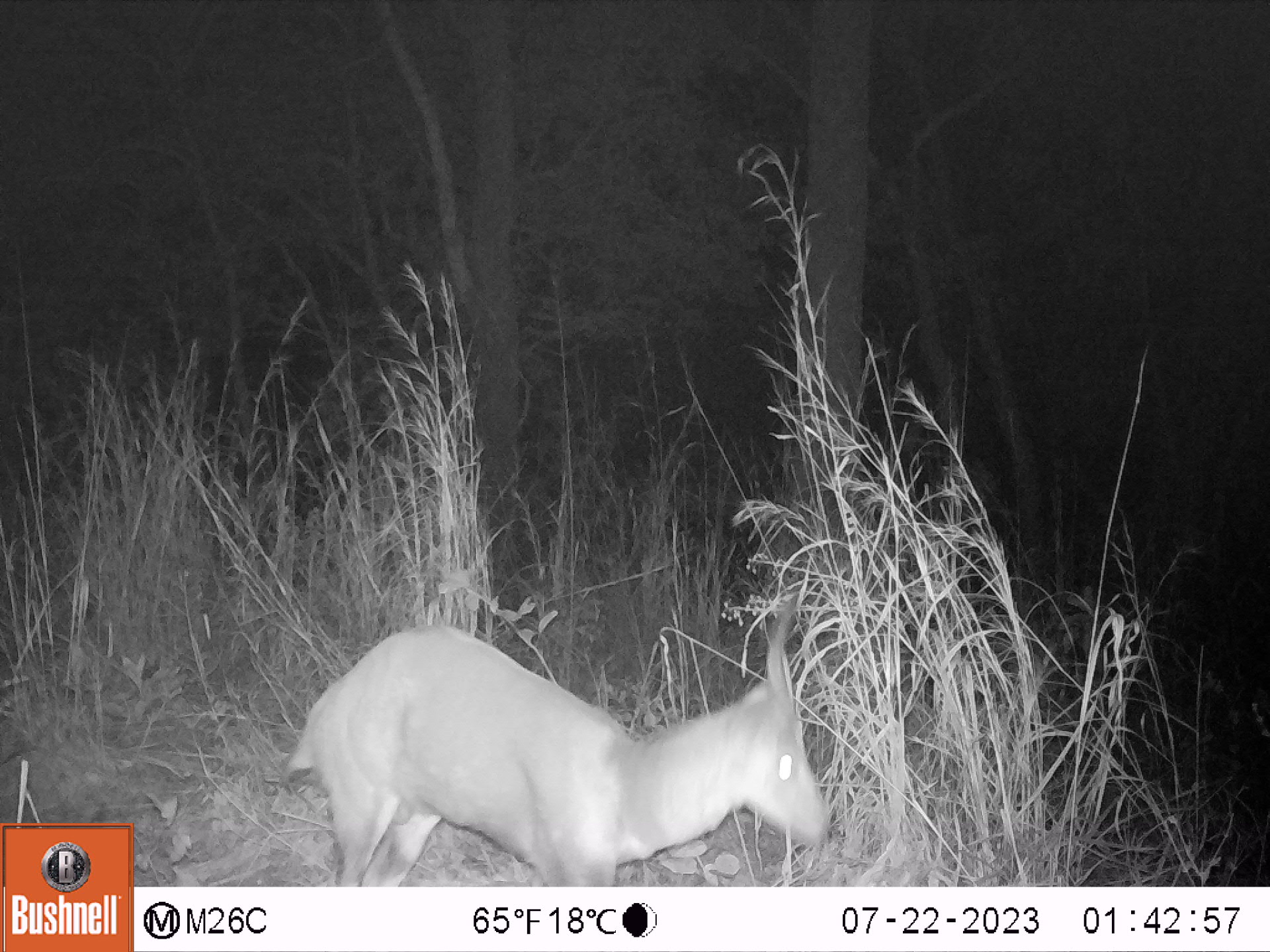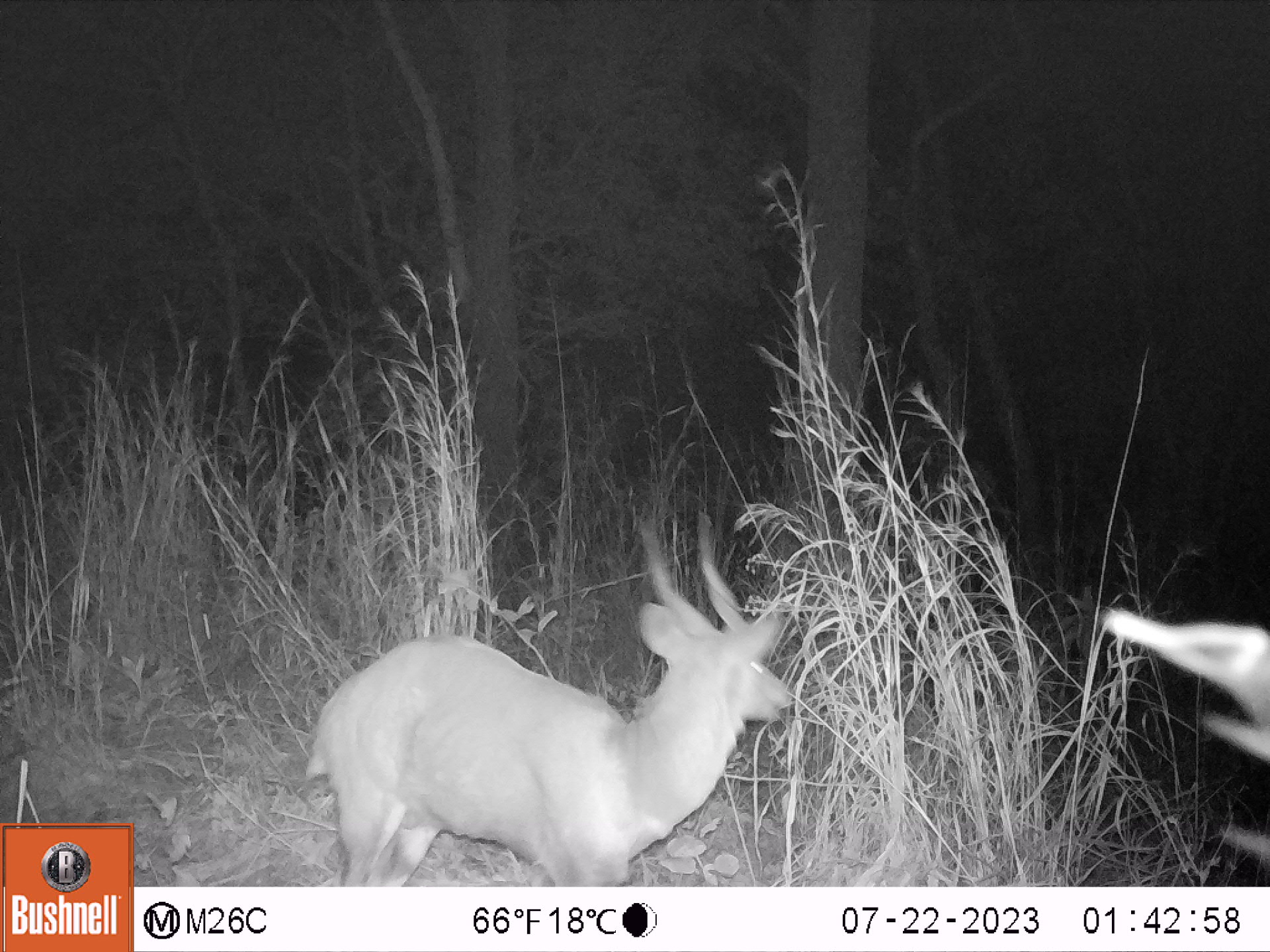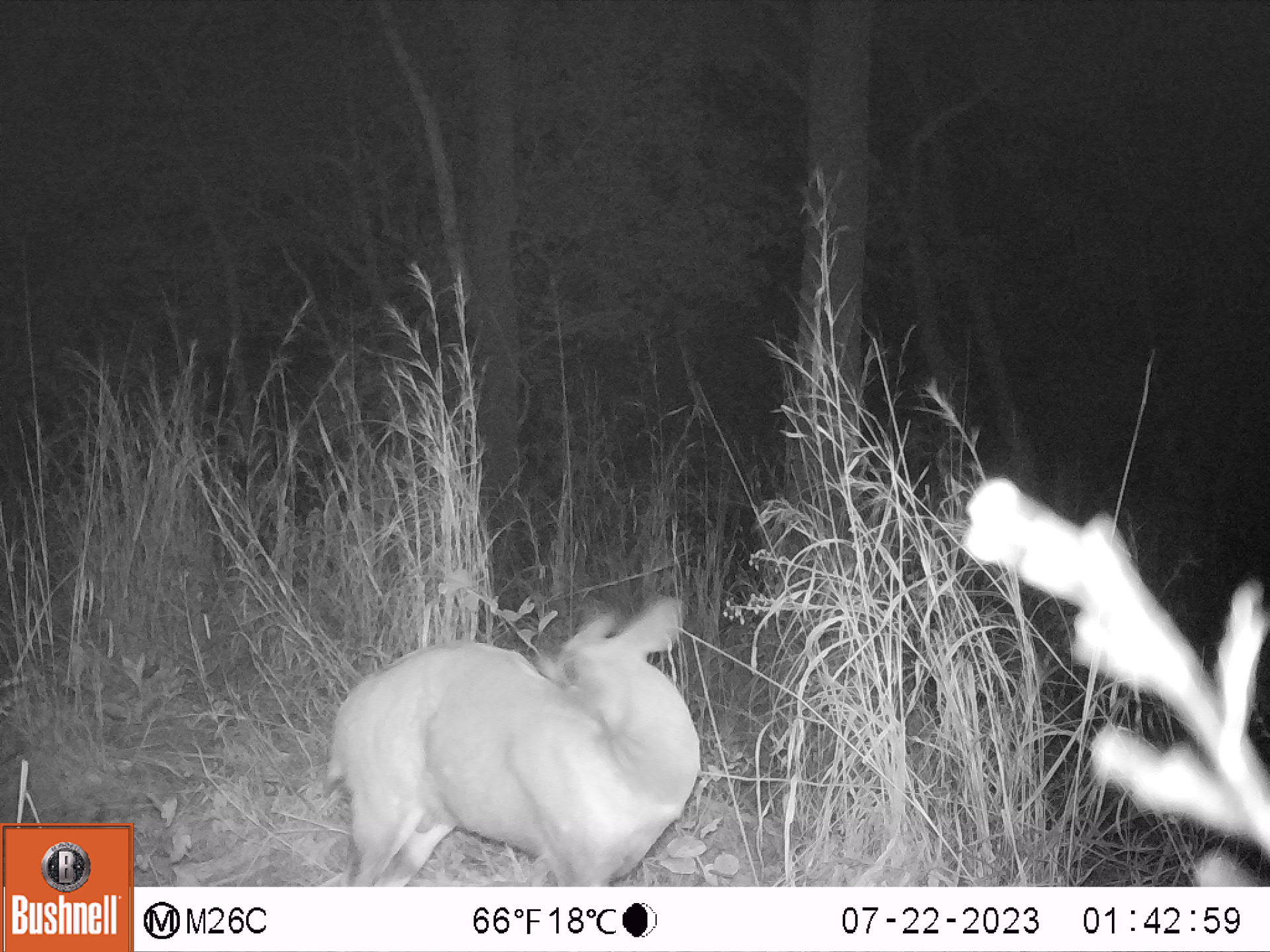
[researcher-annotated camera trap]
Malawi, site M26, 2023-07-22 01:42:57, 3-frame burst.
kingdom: Animalia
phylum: Chordata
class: Mammalia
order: Artiodactyla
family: Bovidae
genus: Tragelaphus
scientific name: Tragelaphus sylvaticus sylvaticus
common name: cape bushbuck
Cape bushbuck (Tragelaphus sylvaticus sylvaticus), count 1.